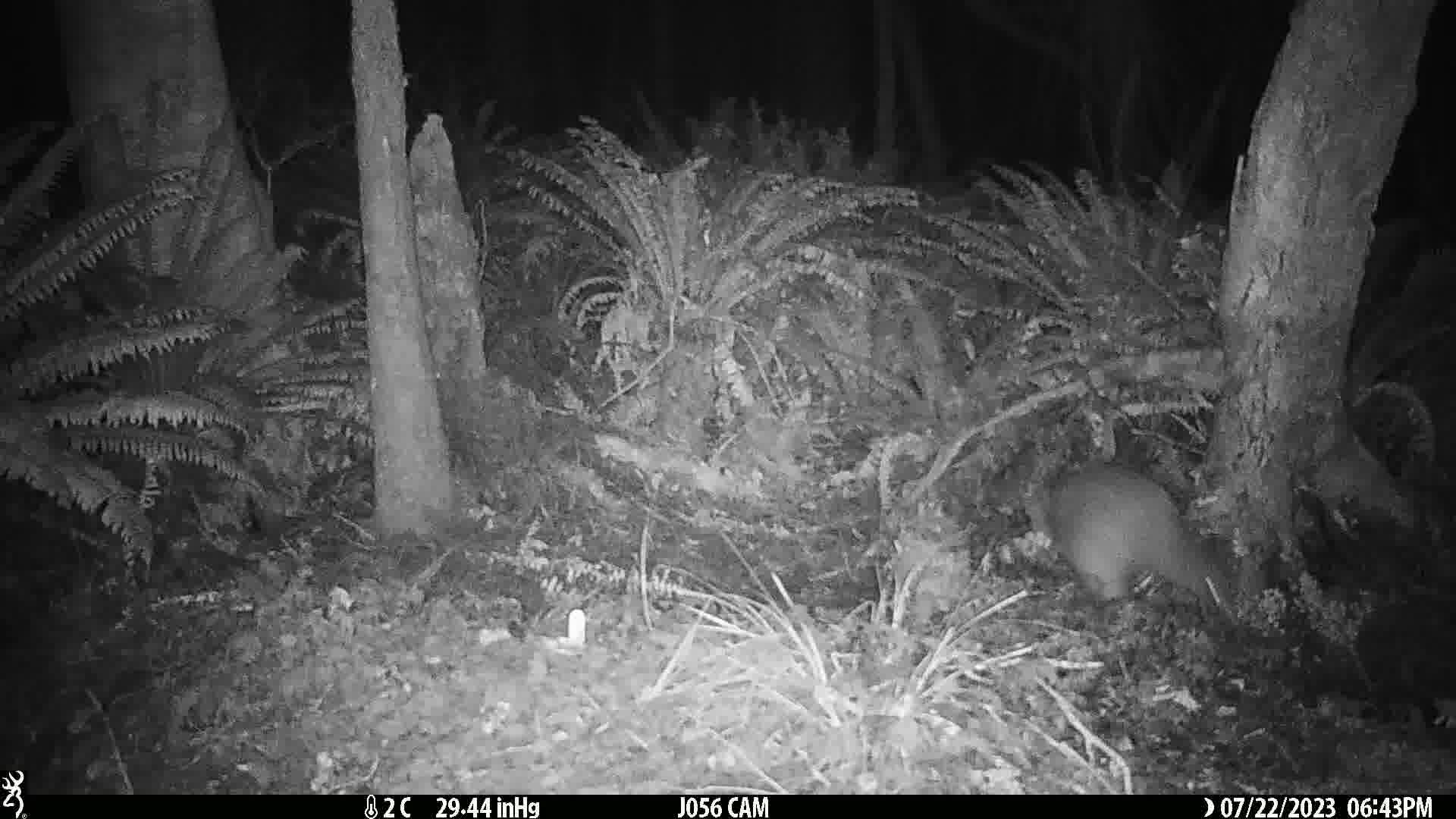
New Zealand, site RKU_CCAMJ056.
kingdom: Animalia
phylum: Chordata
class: Aves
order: Apterygiformes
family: Apterygidae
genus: Apteryx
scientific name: Apteryx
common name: kiwi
Kiwi (Apteryx).